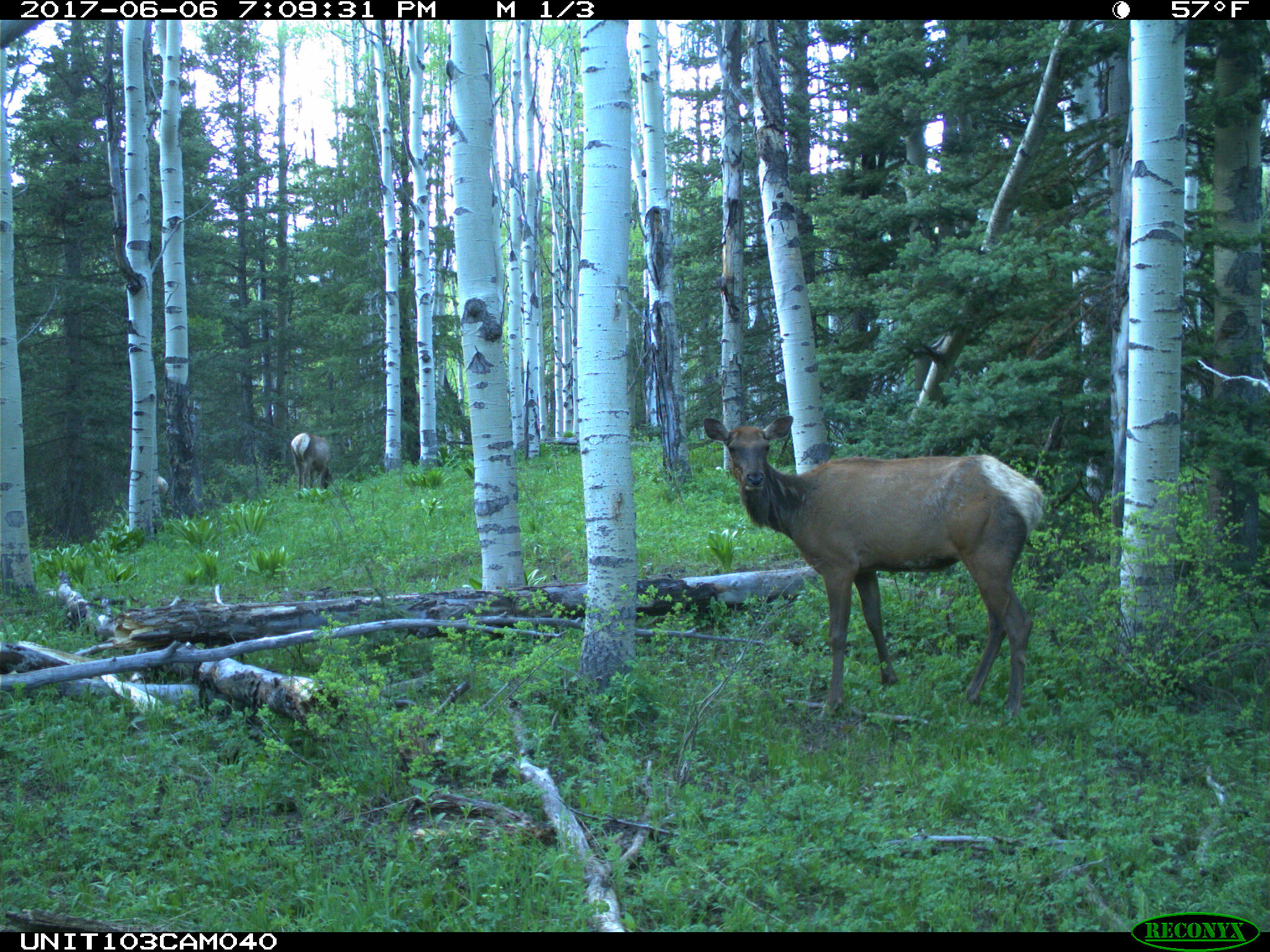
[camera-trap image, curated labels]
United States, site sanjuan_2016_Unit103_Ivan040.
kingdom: Animalia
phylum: Chordata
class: Mammalia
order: Artiodactyla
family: Cervidae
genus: Cervus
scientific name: Cervus elaphus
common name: red deer